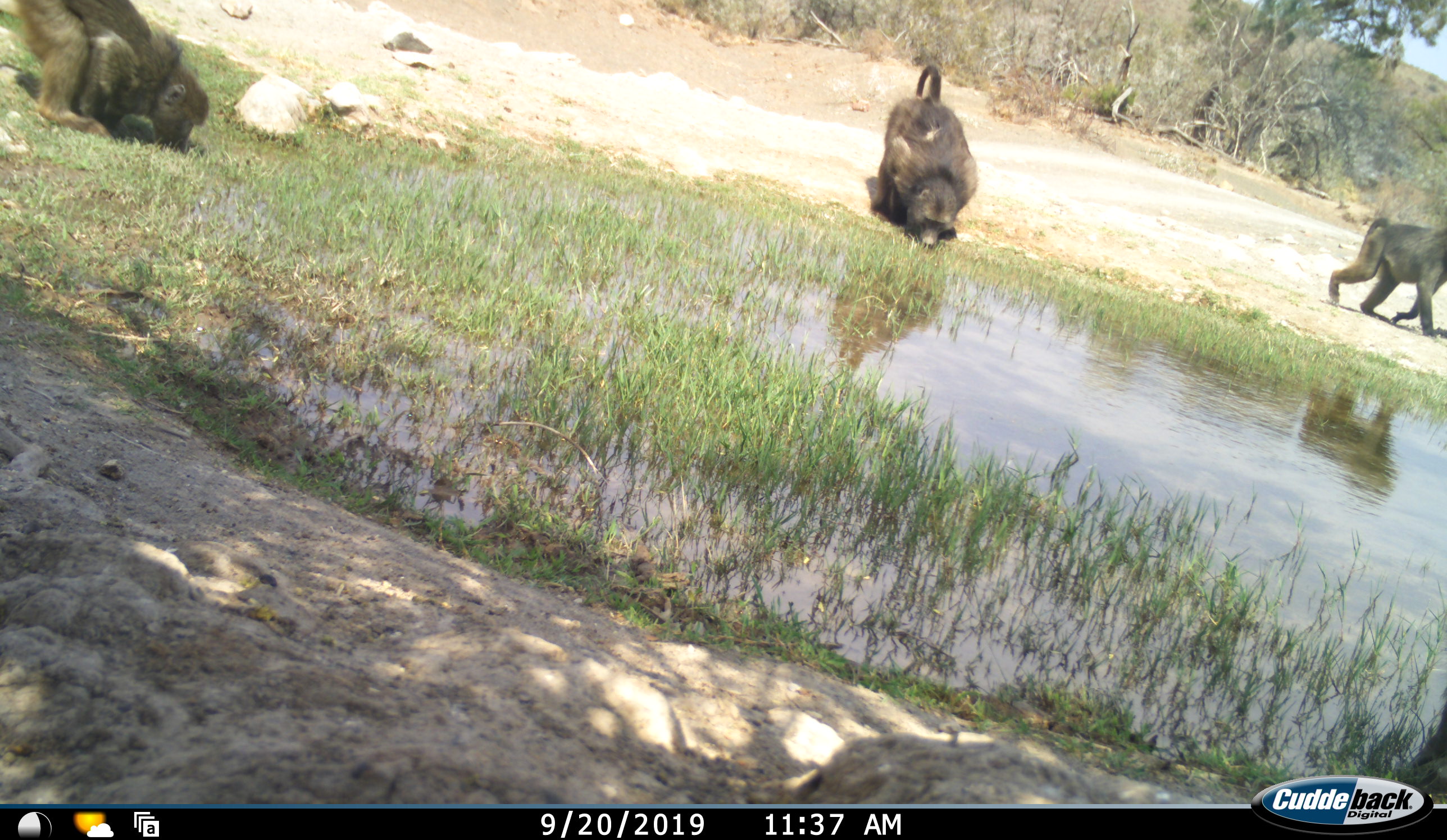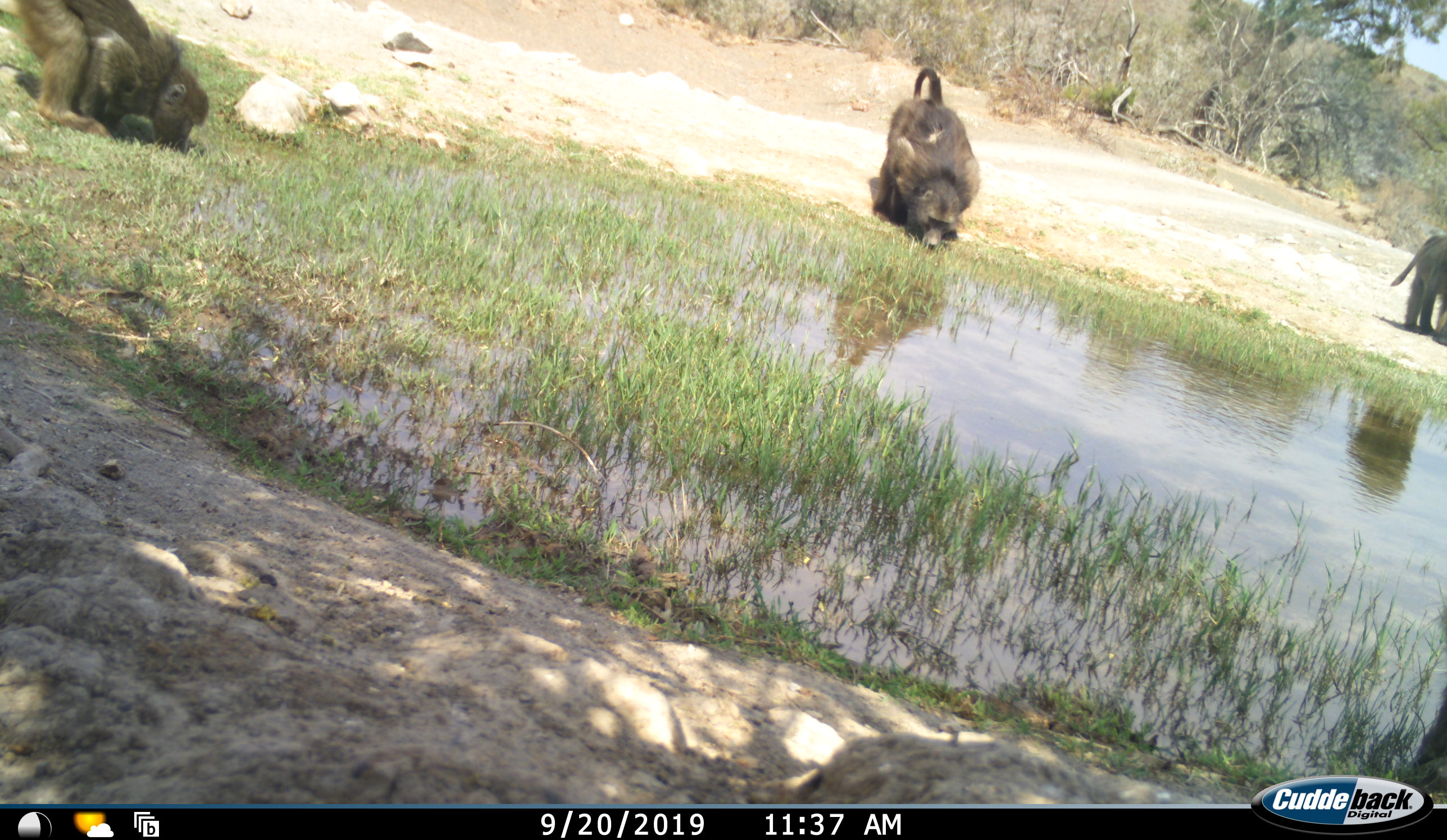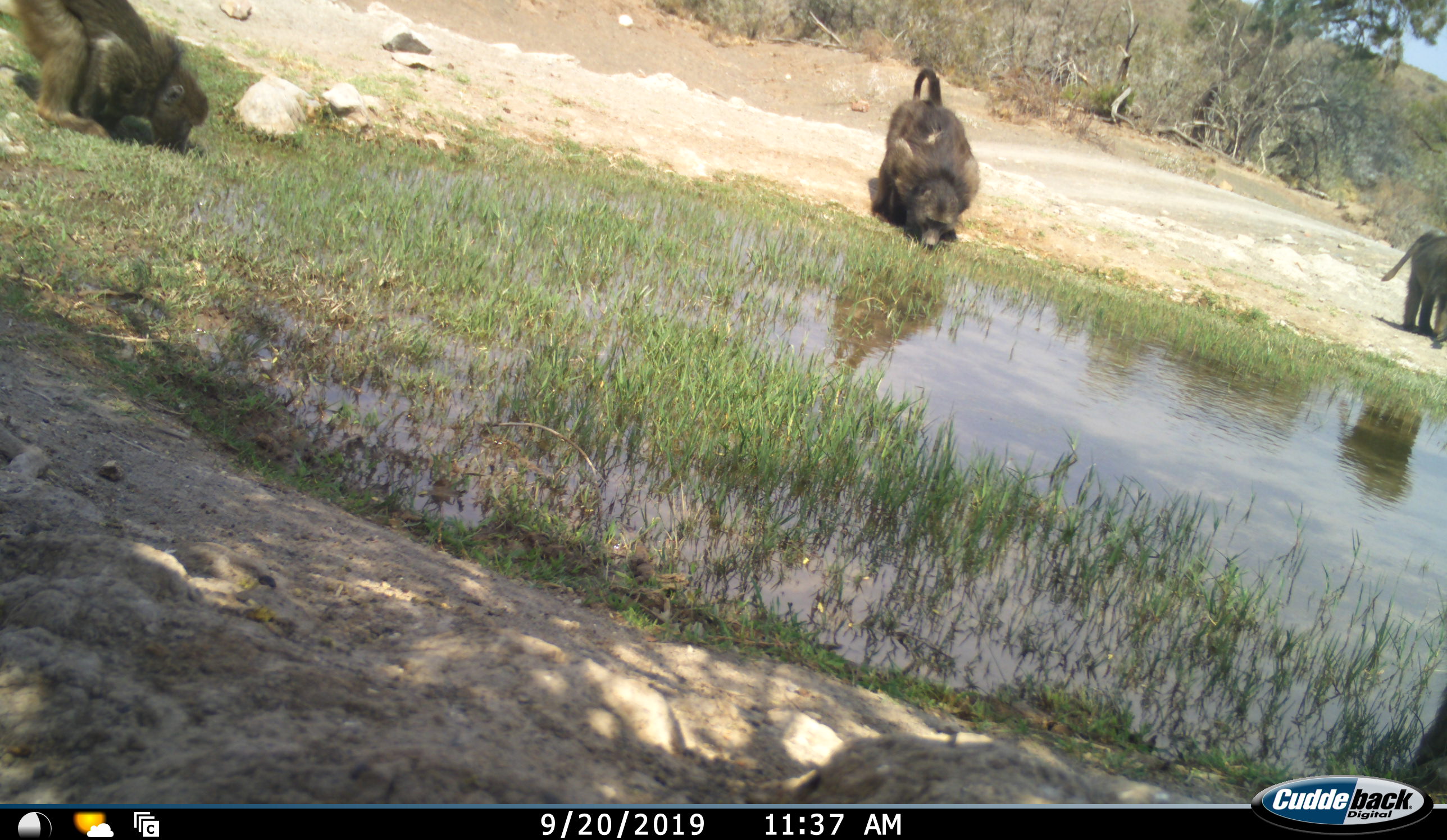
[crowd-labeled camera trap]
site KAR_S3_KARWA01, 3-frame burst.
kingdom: Animalia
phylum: Chordata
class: Mammalia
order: Primates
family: Cercopithecidae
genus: Papio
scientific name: Papio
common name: baboon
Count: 3.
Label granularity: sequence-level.